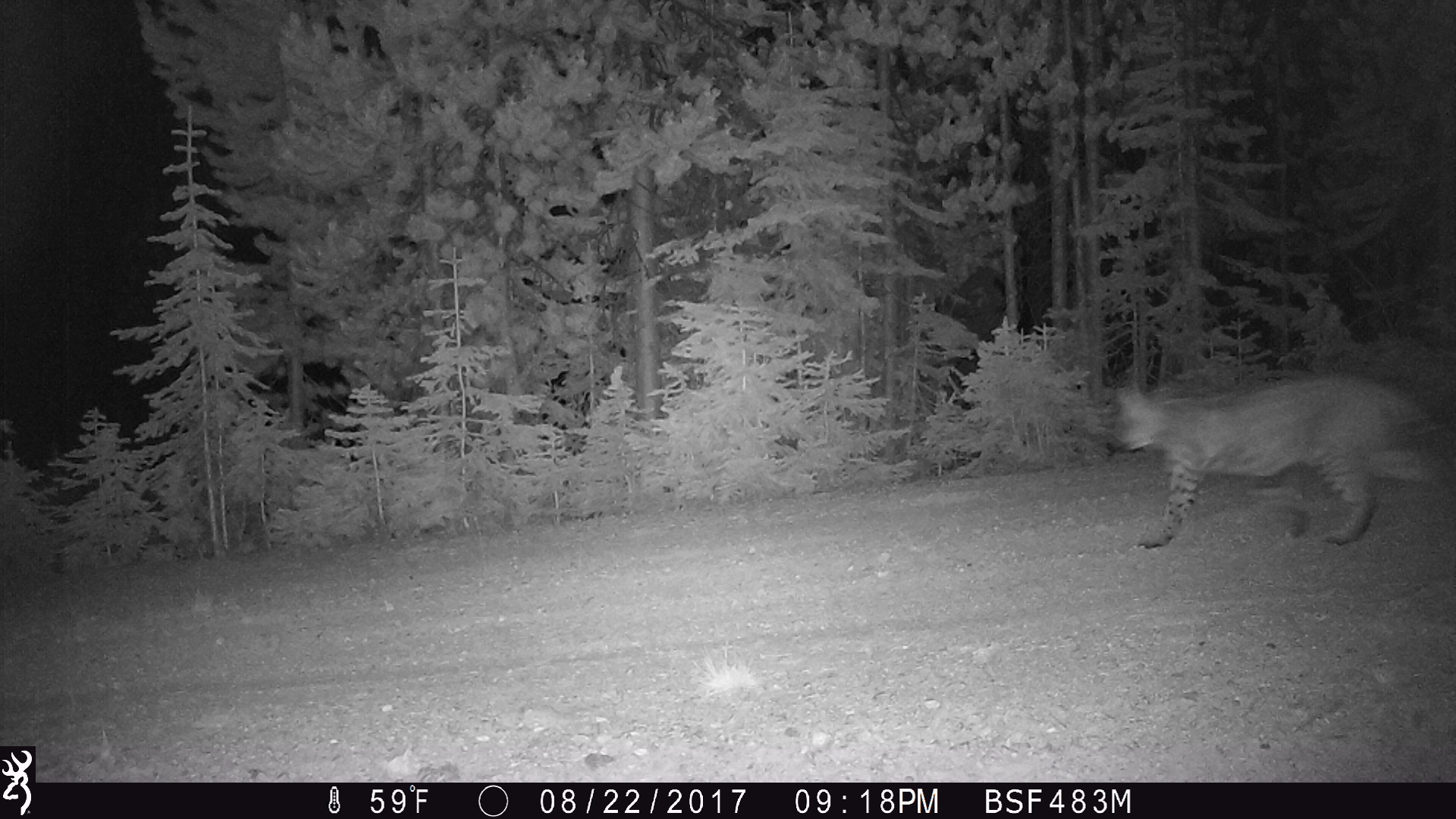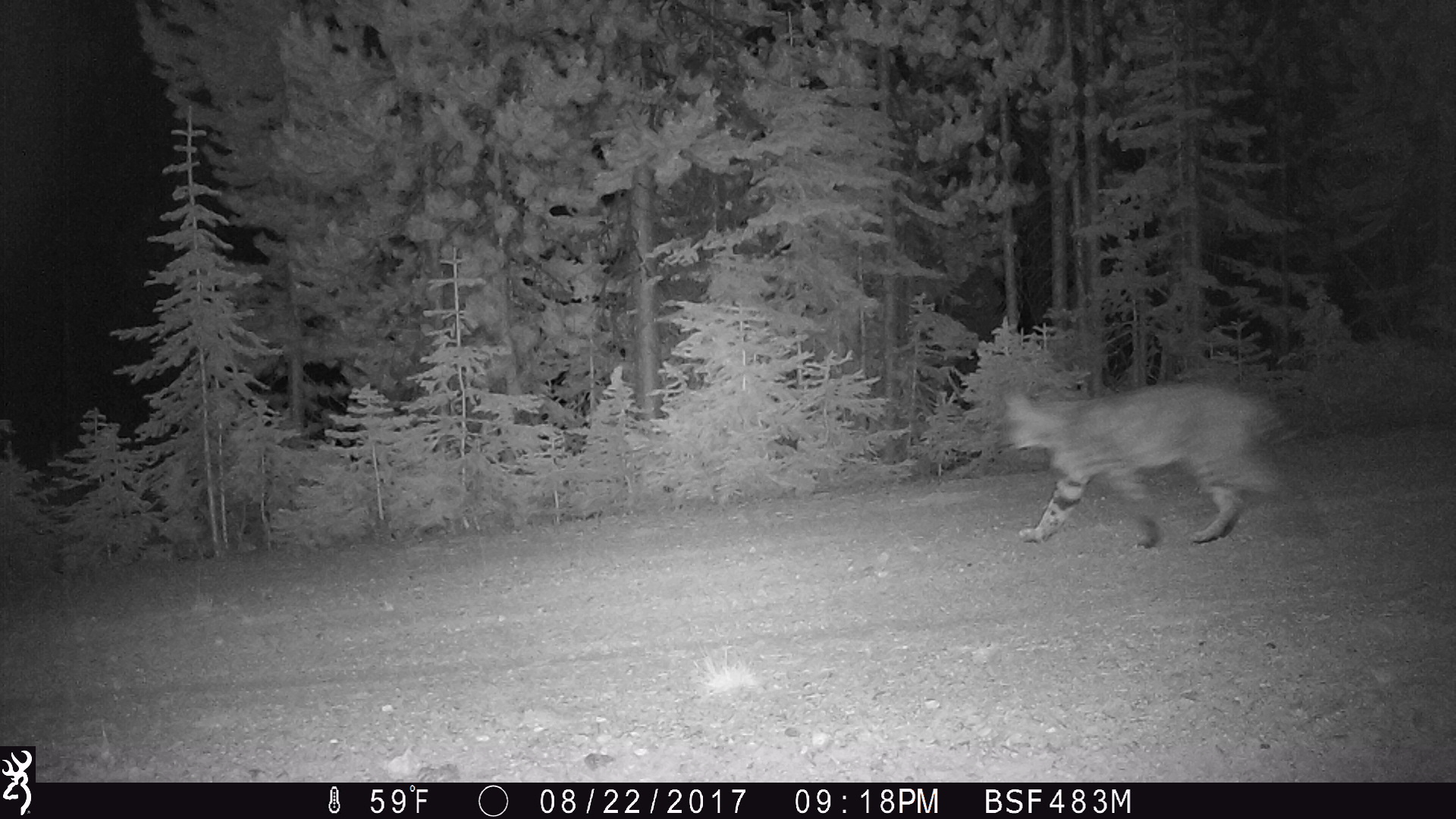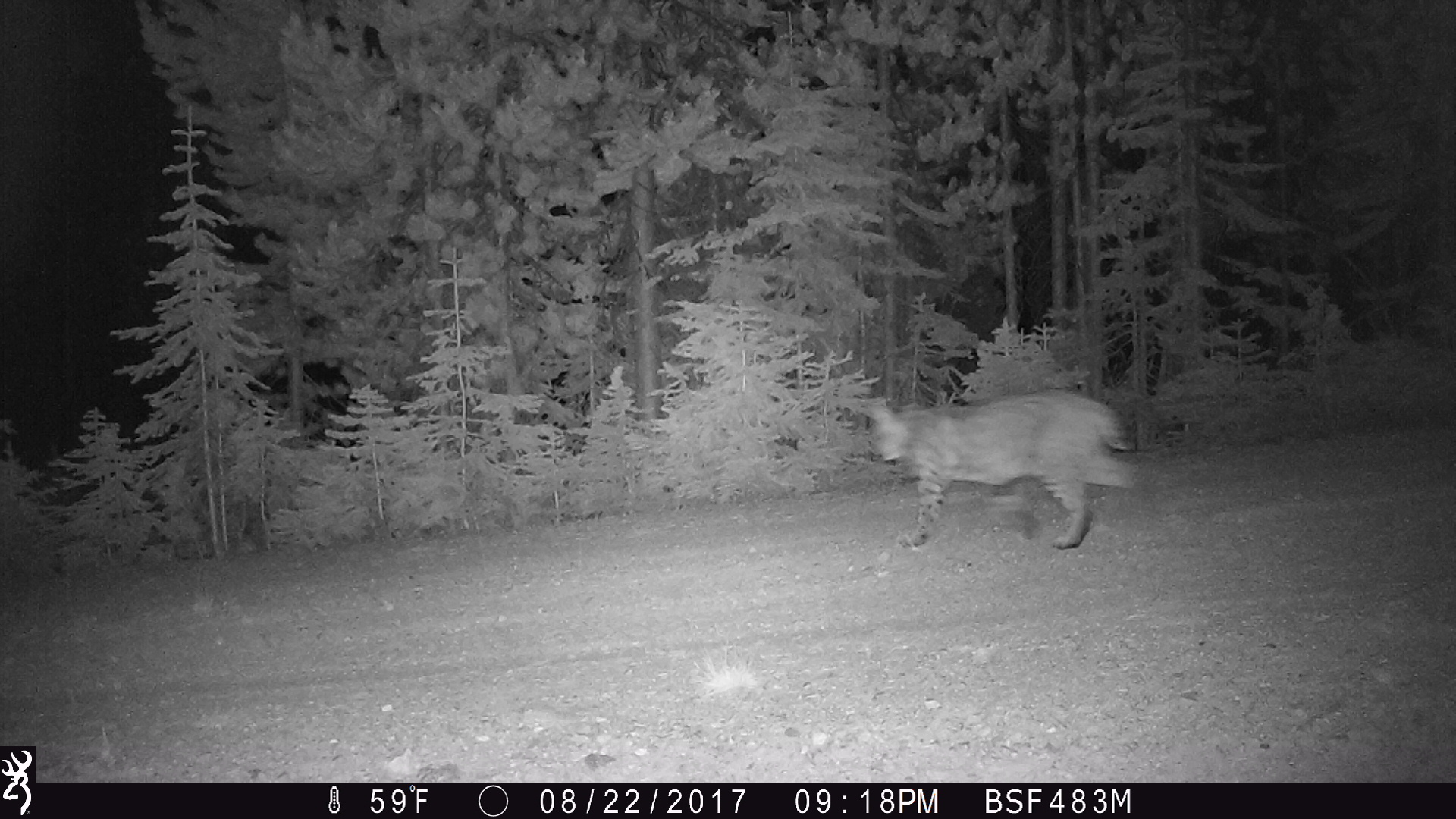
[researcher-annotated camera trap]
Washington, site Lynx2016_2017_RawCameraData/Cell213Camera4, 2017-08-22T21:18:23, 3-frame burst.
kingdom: Animalia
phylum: Chordata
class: Mammalia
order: Carnivora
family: Felidae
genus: Lynx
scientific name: Lynx rufus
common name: bobcat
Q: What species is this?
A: Lynx rufus (bobcat).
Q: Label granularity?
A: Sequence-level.